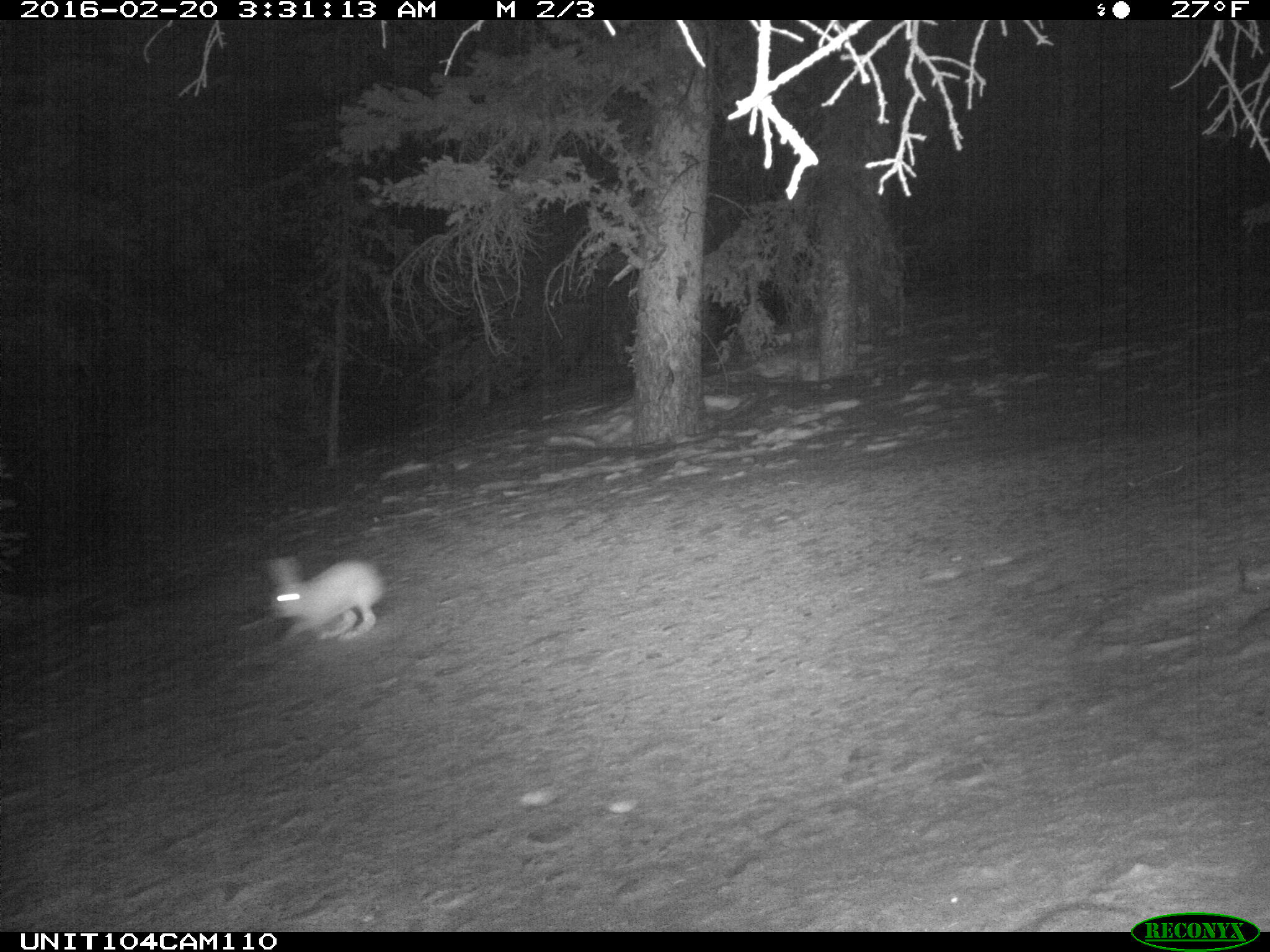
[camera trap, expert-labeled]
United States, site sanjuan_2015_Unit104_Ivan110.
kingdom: Animalia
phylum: Chordata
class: Mammalia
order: Lagomorpha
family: Leporidae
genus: Lepus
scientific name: Lepus americanus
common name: snowshoe hare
Lepus americanus (snowshoe hare).